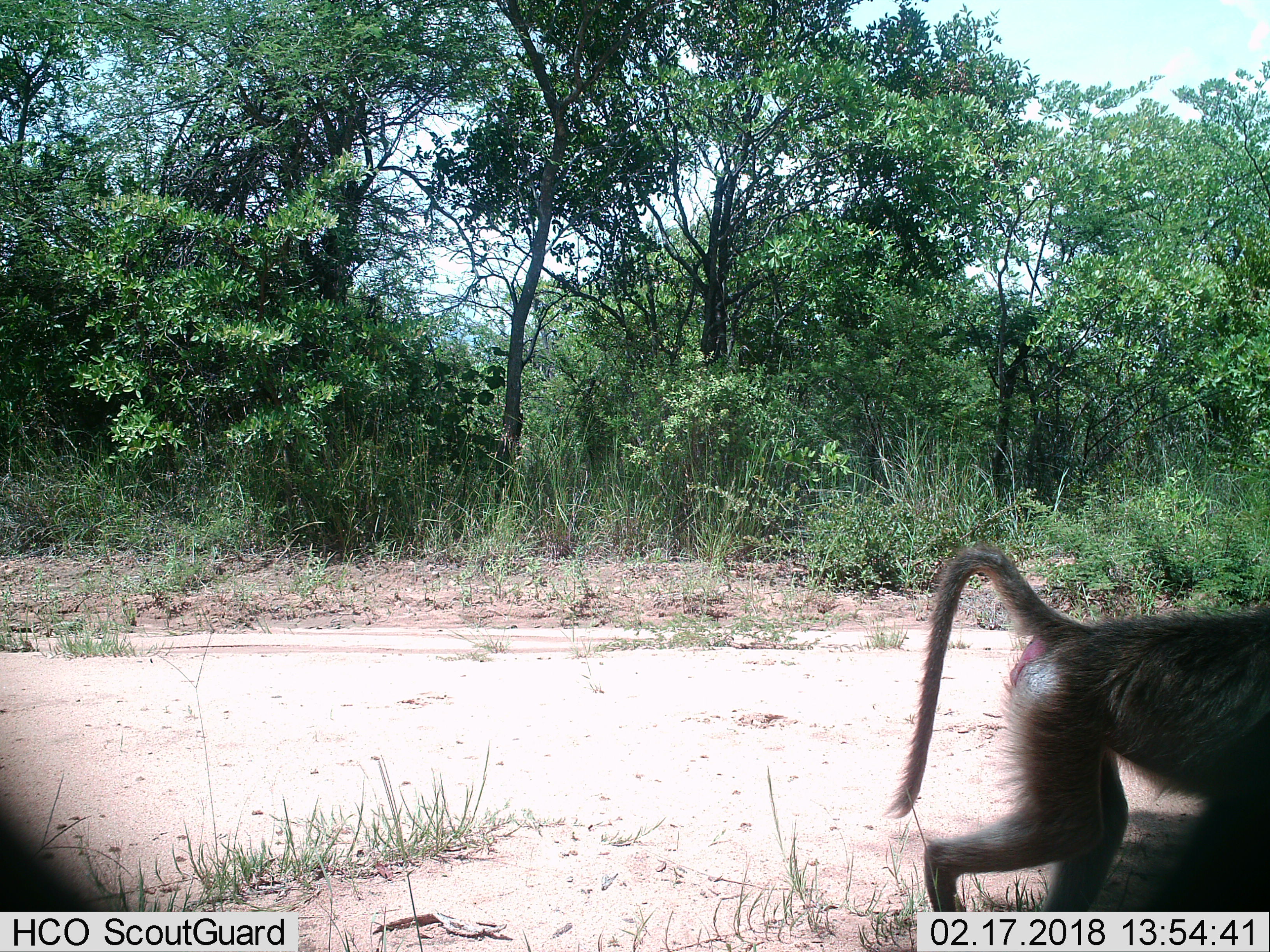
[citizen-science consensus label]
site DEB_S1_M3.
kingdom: Animalia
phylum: Chordata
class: Mammalia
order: Primates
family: Cercopithecidae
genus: Papio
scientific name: Papio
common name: baboon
Baboon (Papio), count 1. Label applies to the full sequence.